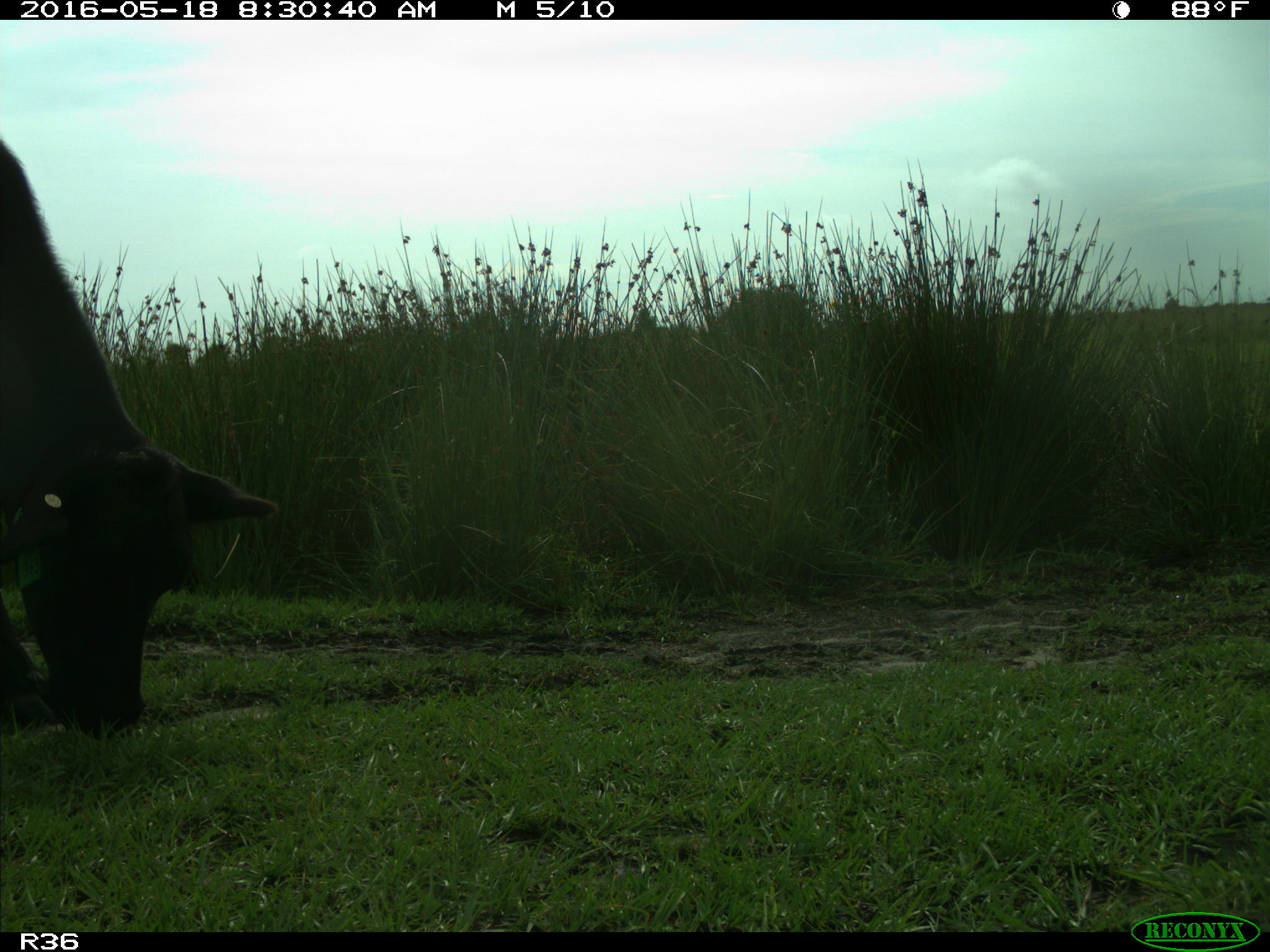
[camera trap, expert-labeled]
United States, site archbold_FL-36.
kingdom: Animalia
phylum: Chordata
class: Mammalia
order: Artiodactyla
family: Bovidae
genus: Bos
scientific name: Bos taurus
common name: domestic cow